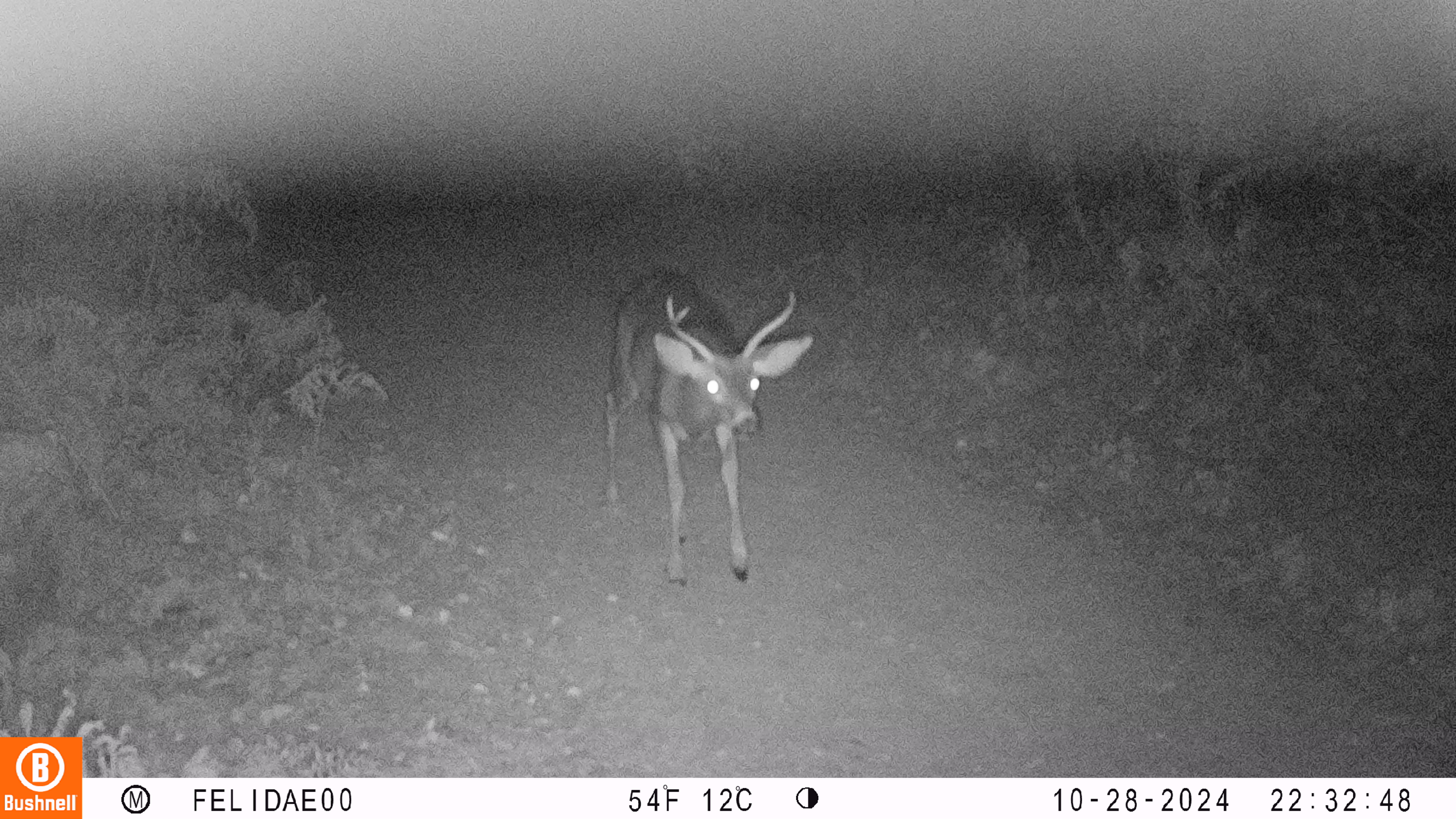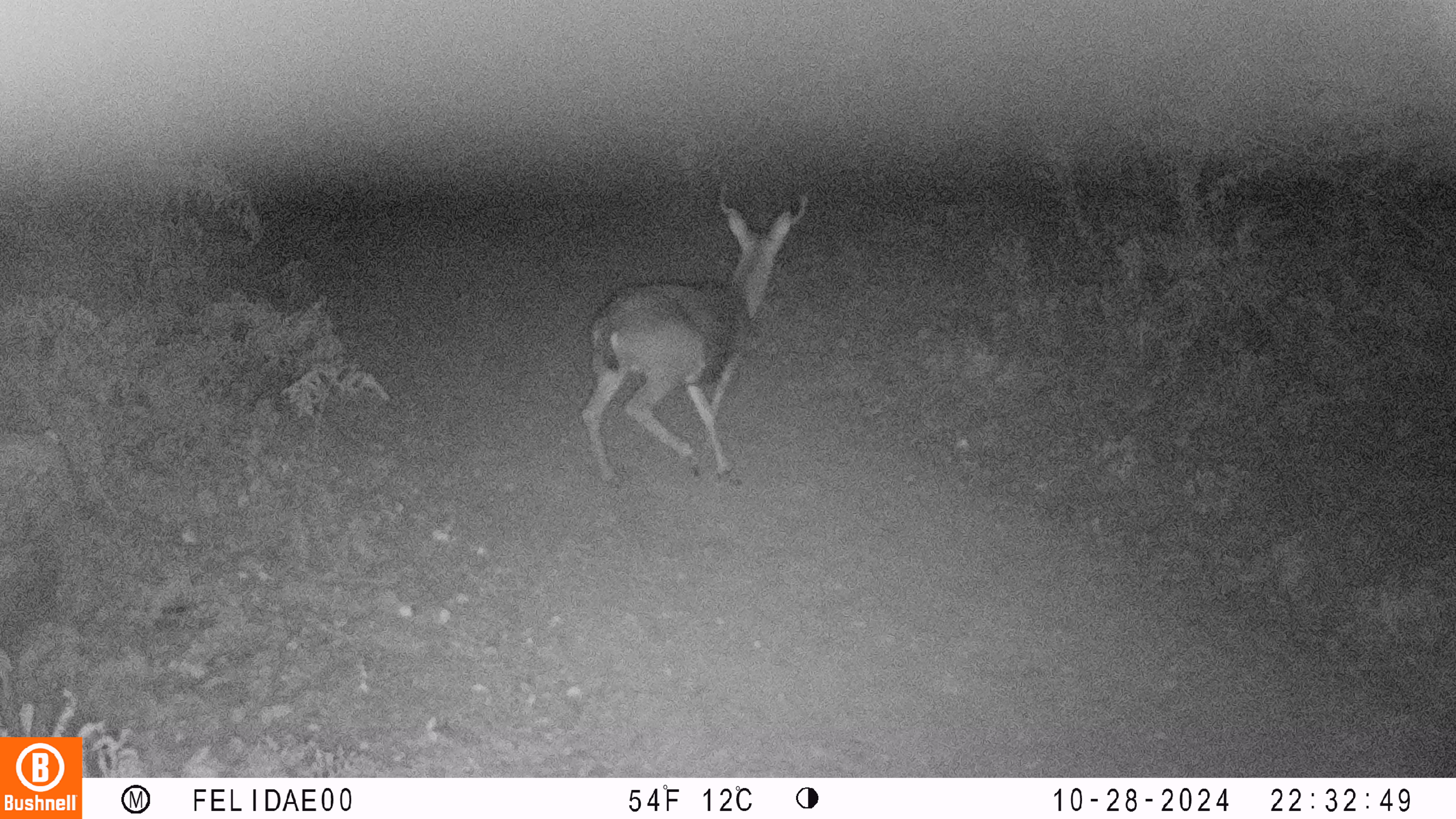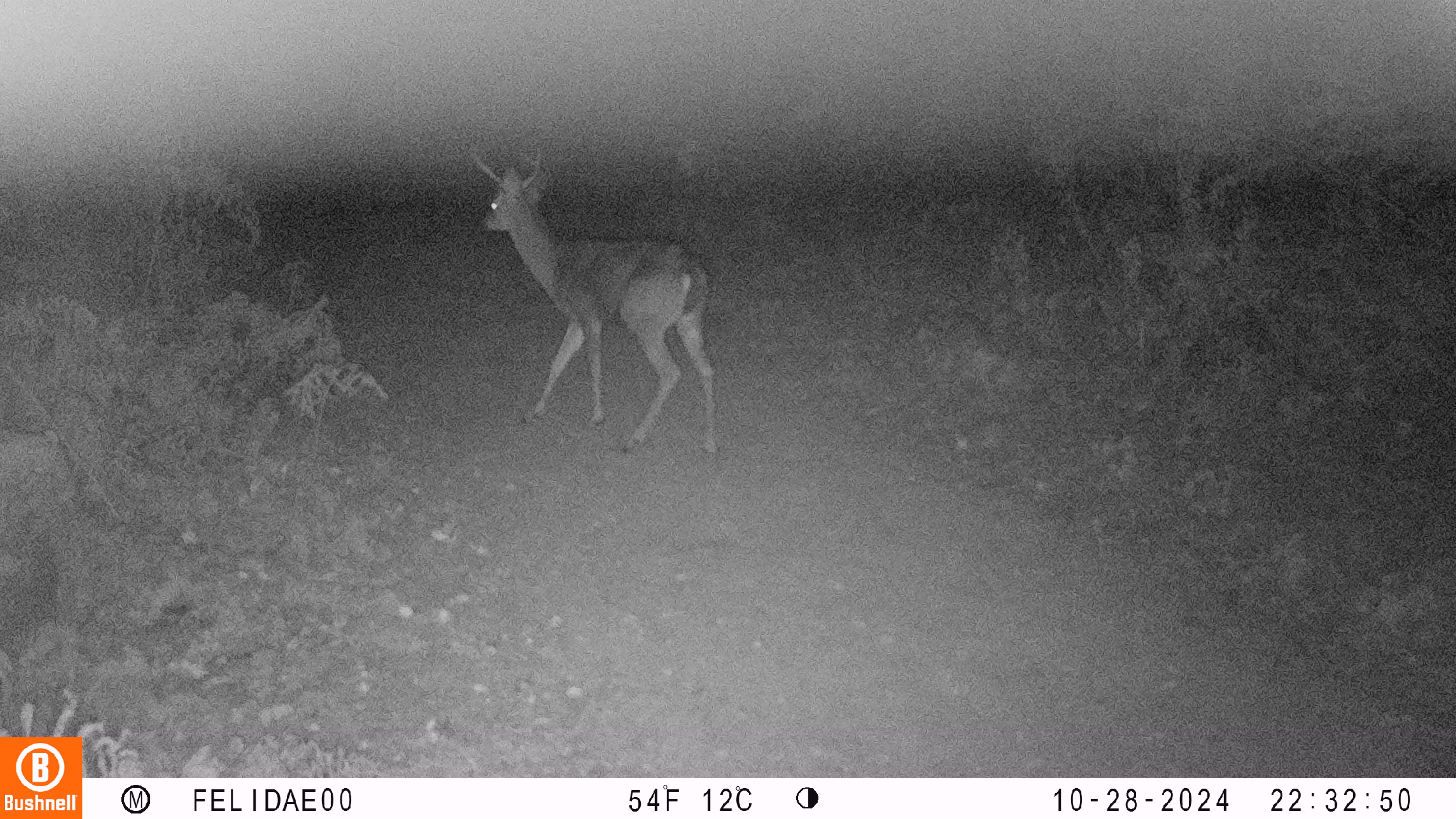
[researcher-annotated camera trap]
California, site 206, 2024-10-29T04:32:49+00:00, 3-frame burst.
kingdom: Animalia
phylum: Chordata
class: Mammalia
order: Artiodactyla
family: Cervidae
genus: Odocoileus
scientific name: Odocoileus hemionus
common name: mule deer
Mule deer (Odocoileus hemionus).